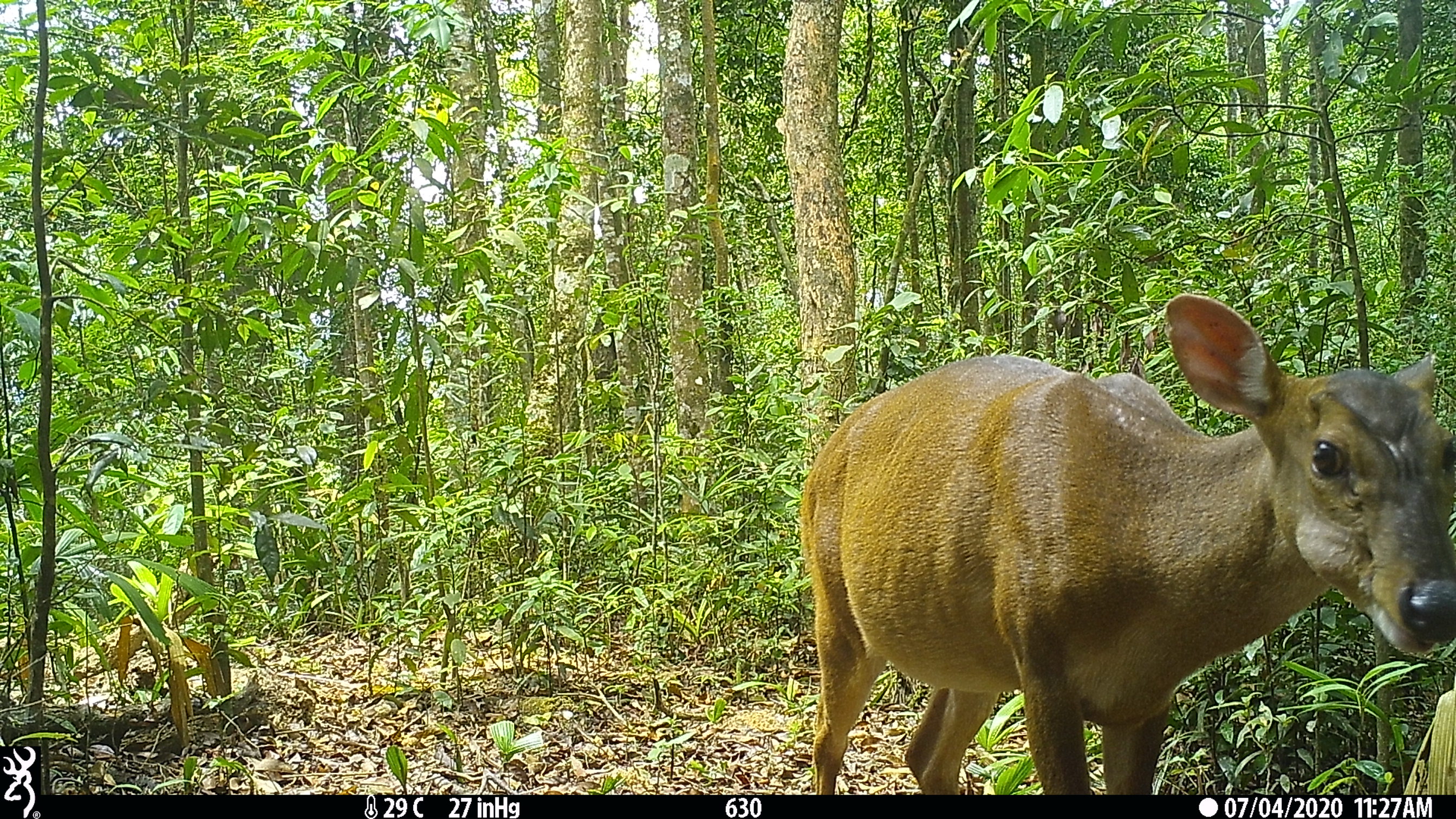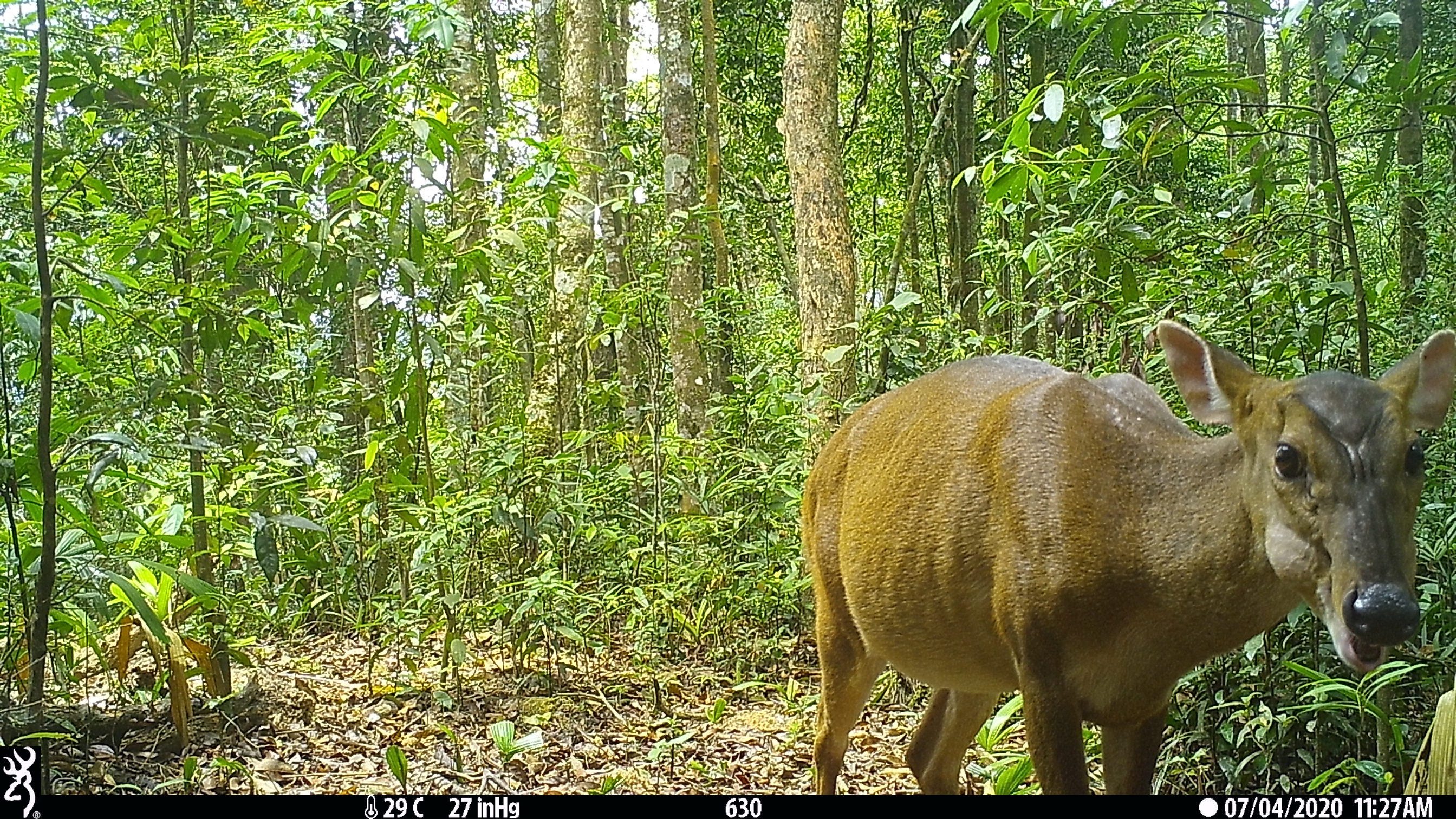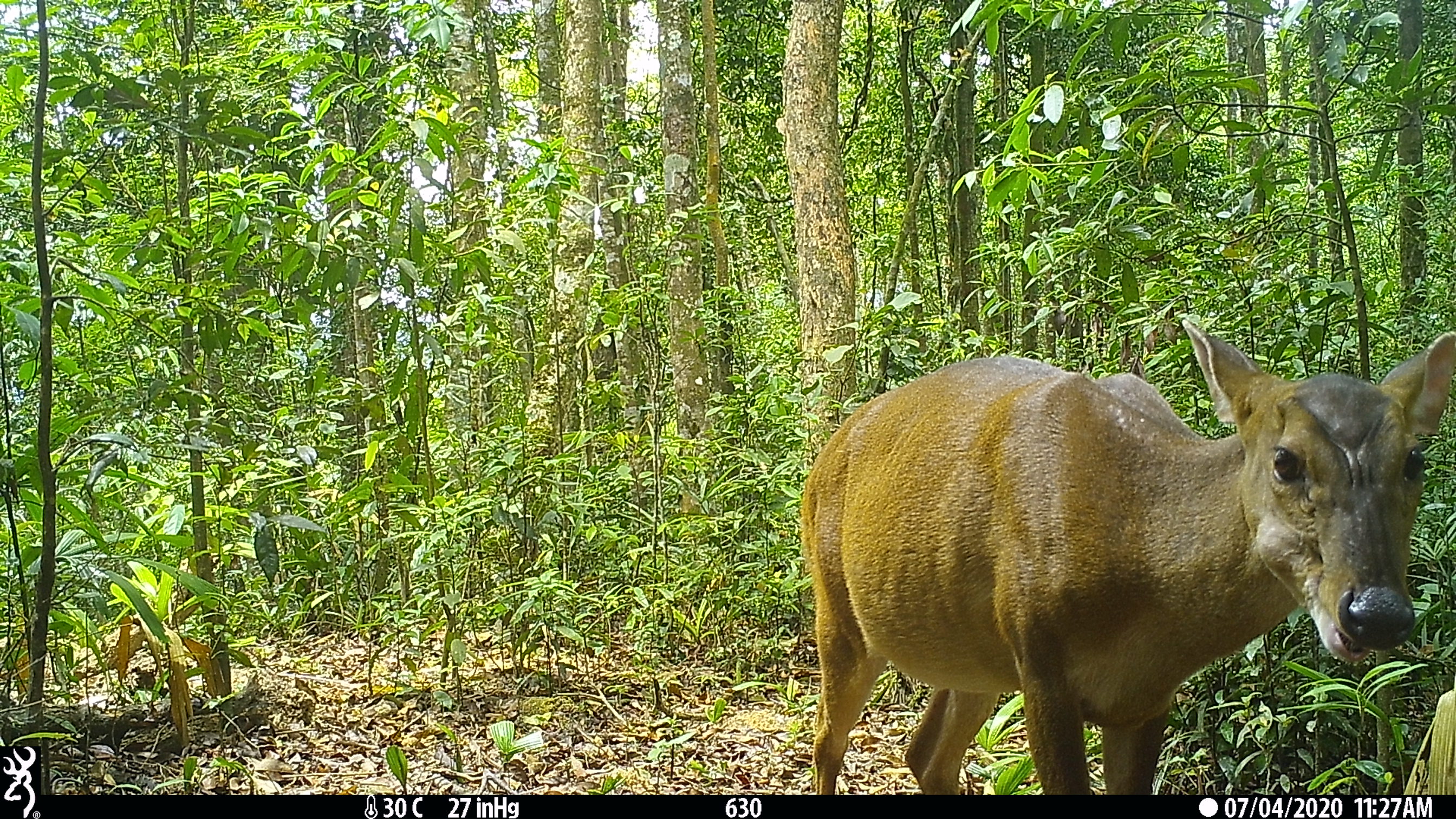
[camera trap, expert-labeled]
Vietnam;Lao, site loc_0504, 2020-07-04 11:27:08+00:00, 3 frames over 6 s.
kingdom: Animalia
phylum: Chordata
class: Mammalia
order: Artiodactyla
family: Cervidae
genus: Muntiacus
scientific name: Muntiacus vuquangensis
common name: large-antlered muntjac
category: large antlered muntjac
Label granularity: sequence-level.